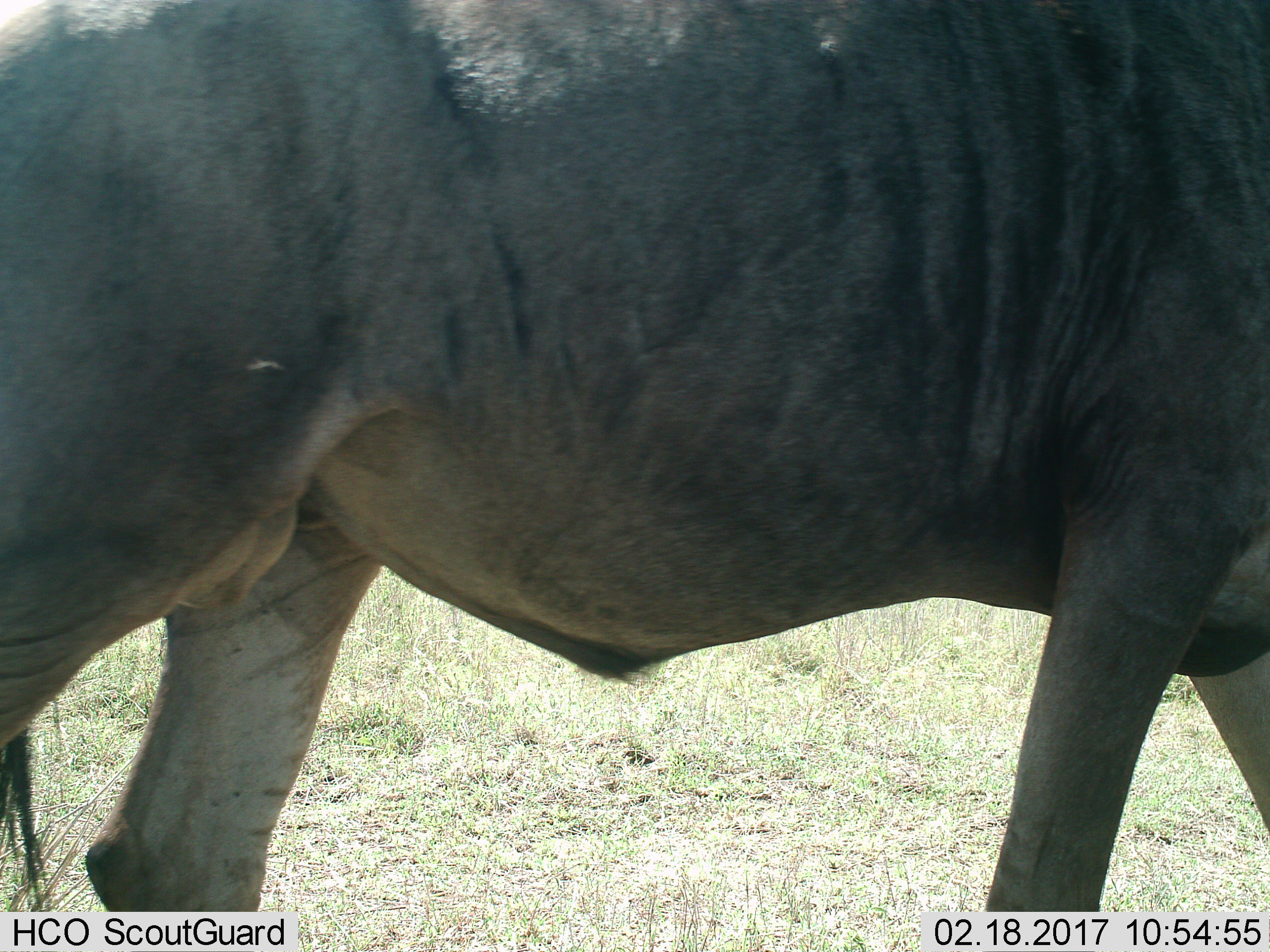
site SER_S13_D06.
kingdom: Animalia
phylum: Chordata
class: Mammalia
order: Artiodactyla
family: Bovidae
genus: Connochaetes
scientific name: Connochaetes taurinus taurinus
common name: blue wildebeest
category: wildebeestblue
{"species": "wildebeestblue (blue wildebeest) (Connochaetes taurinus taurinus)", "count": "1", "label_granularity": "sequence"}